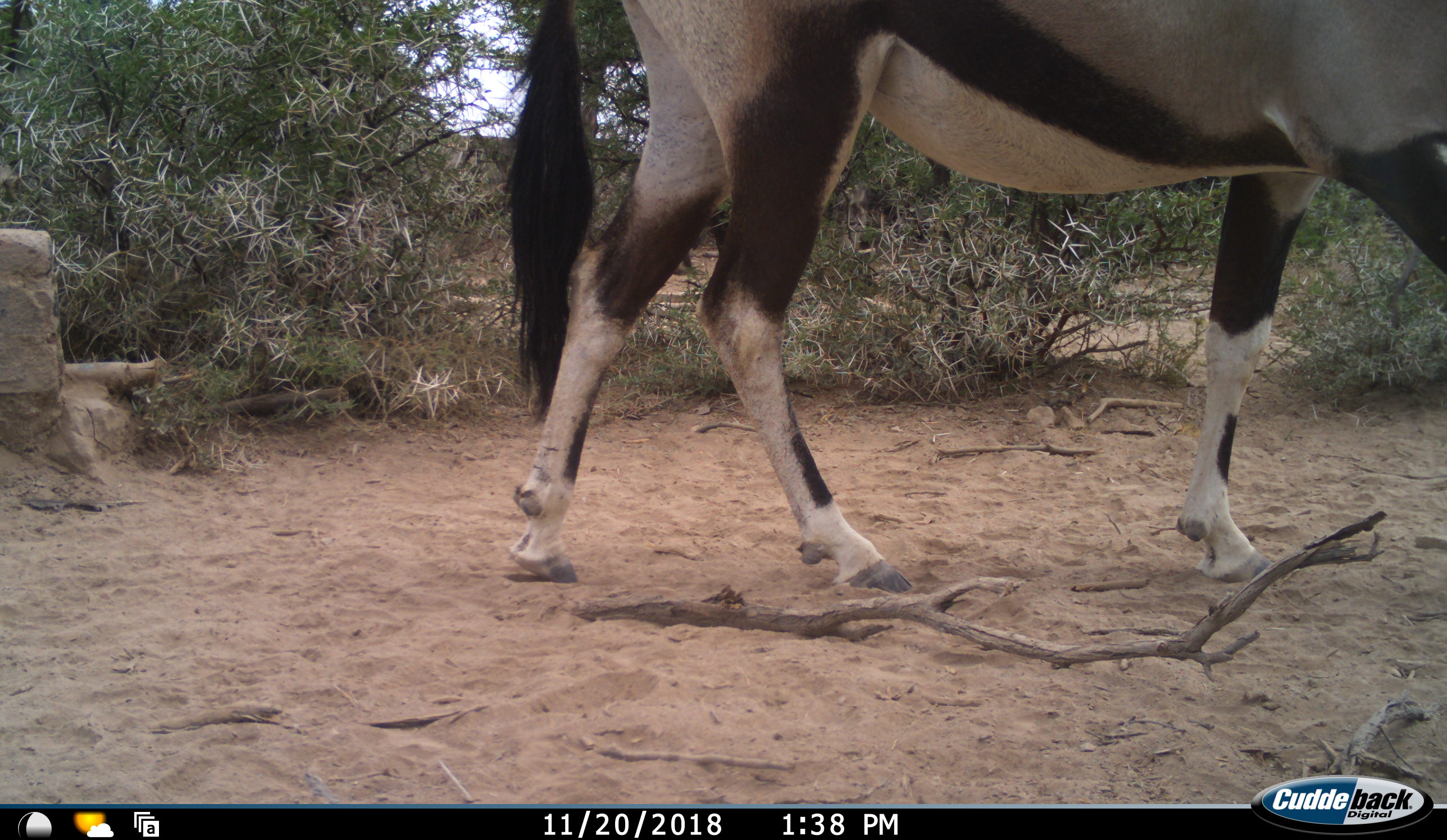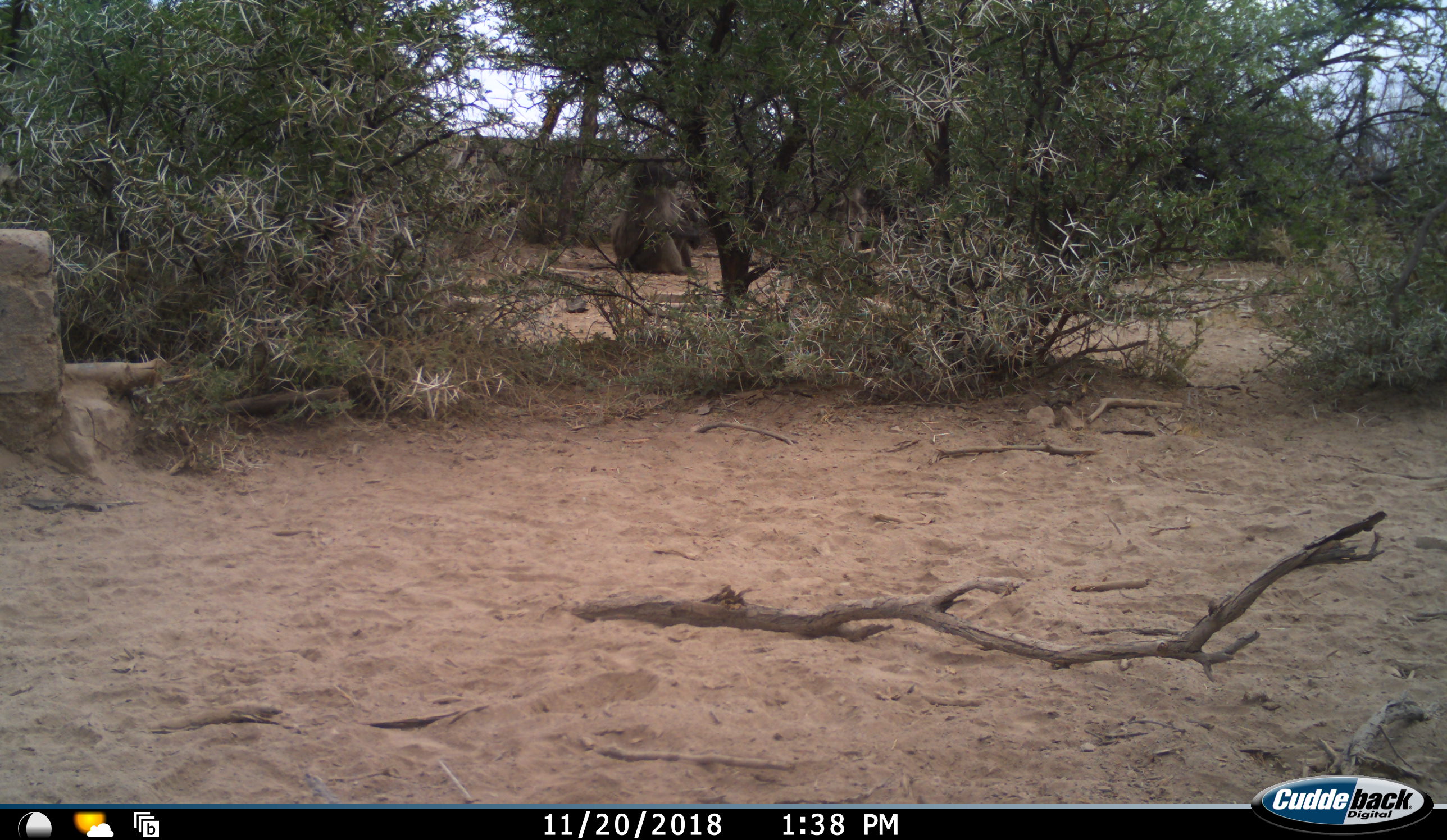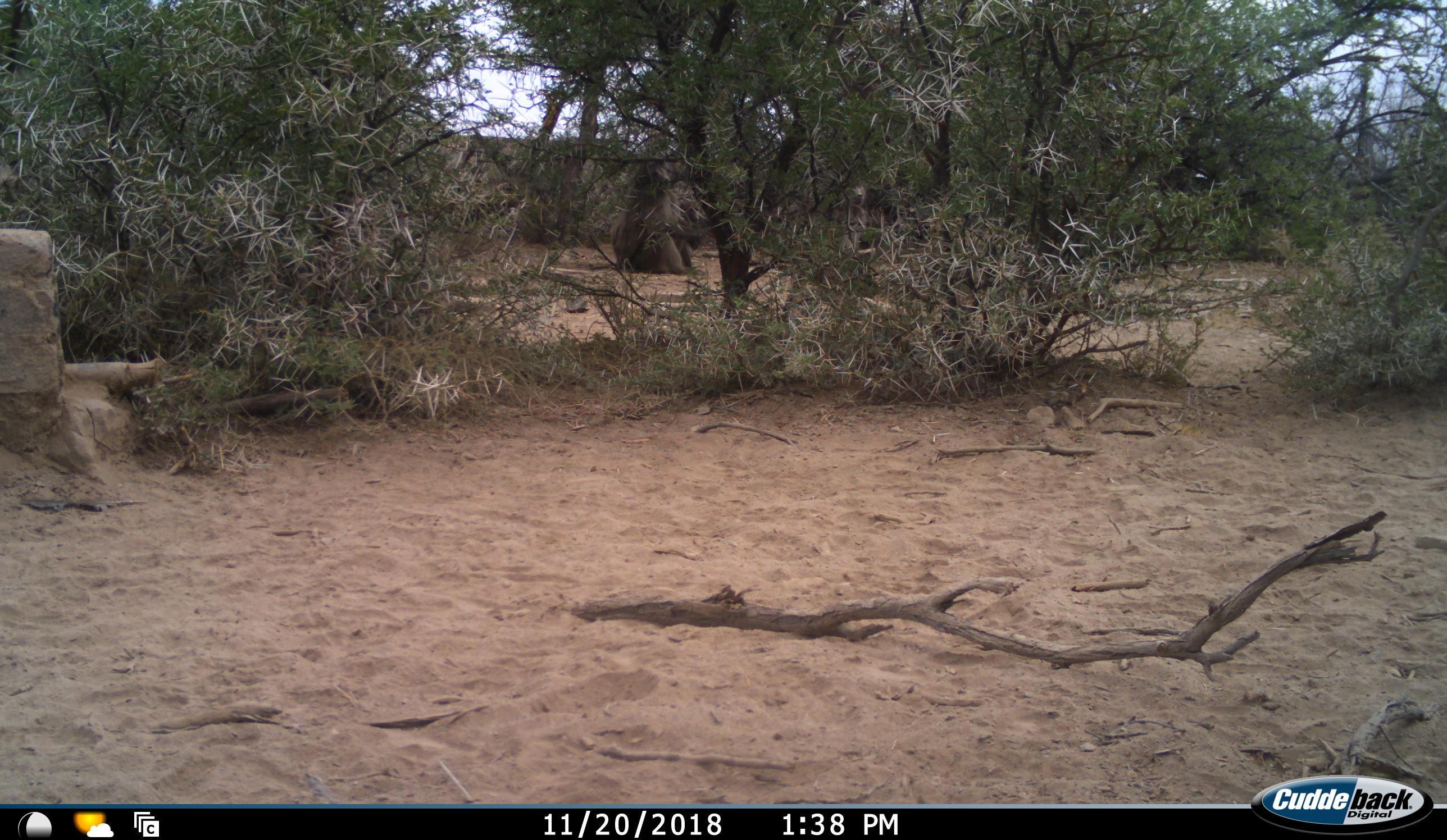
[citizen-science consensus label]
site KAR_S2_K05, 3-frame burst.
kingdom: Animalia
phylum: Chordata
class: Mammalia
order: Primates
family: Cercopithecidae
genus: Papio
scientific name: Papio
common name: baboon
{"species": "baboon (Papio)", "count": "2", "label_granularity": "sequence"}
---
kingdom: Animalia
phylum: Chordata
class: Mammalia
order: Artiodactyla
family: Bovidae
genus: Oryx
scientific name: Oryx gazella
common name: gemsbok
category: oryx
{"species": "oryx (gemsbok) (Oryx gazella)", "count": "1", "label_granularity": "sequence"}